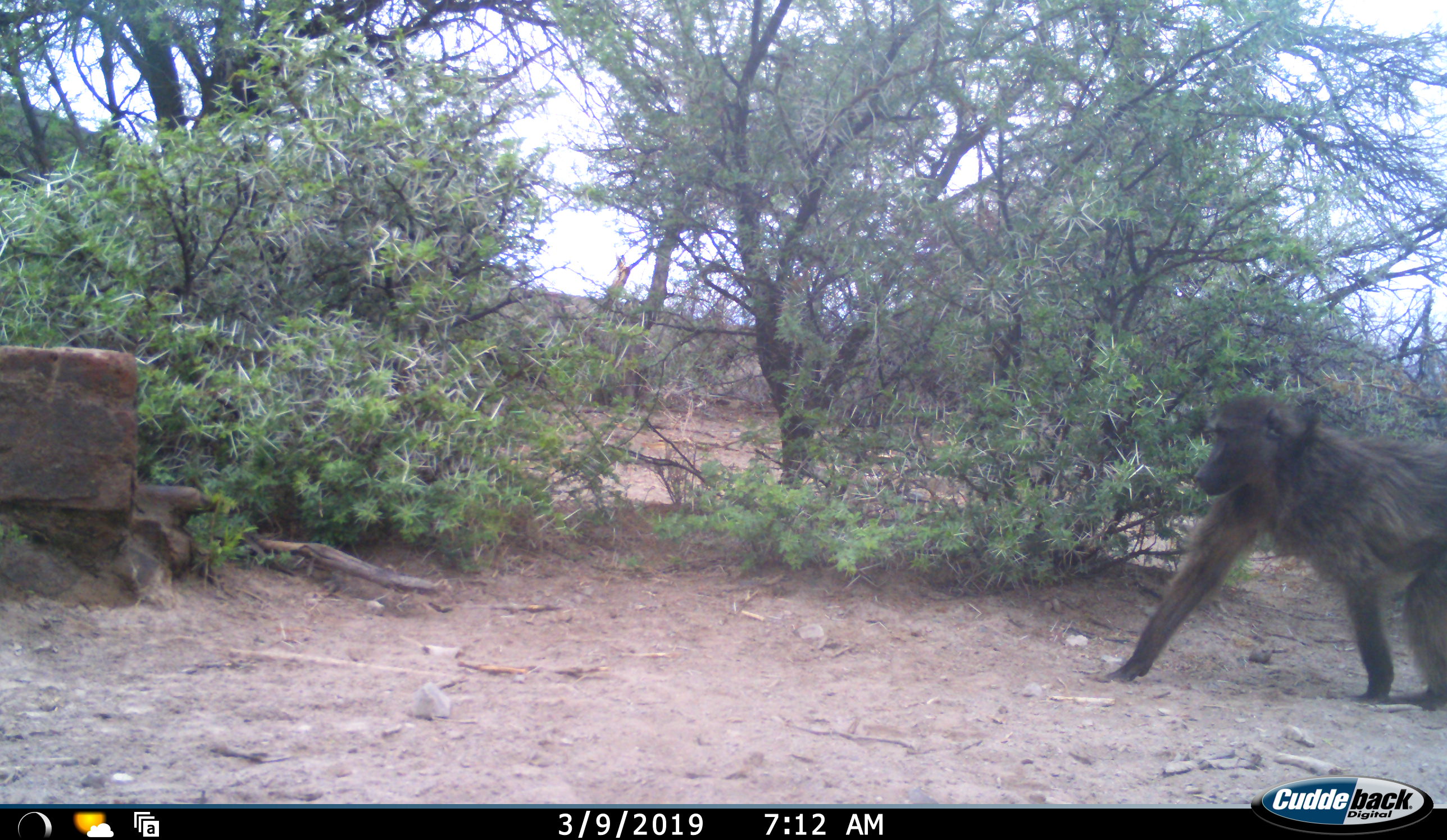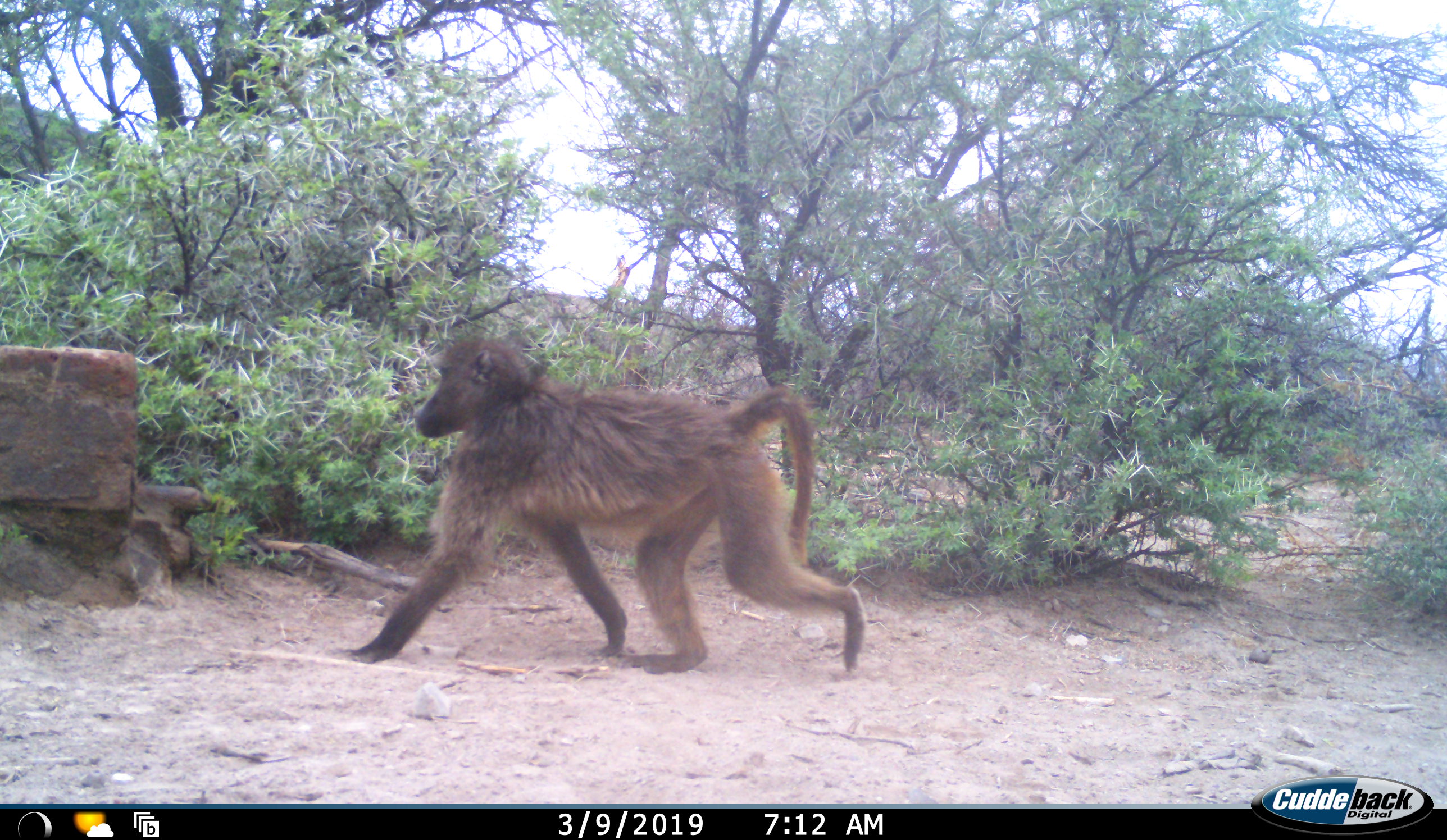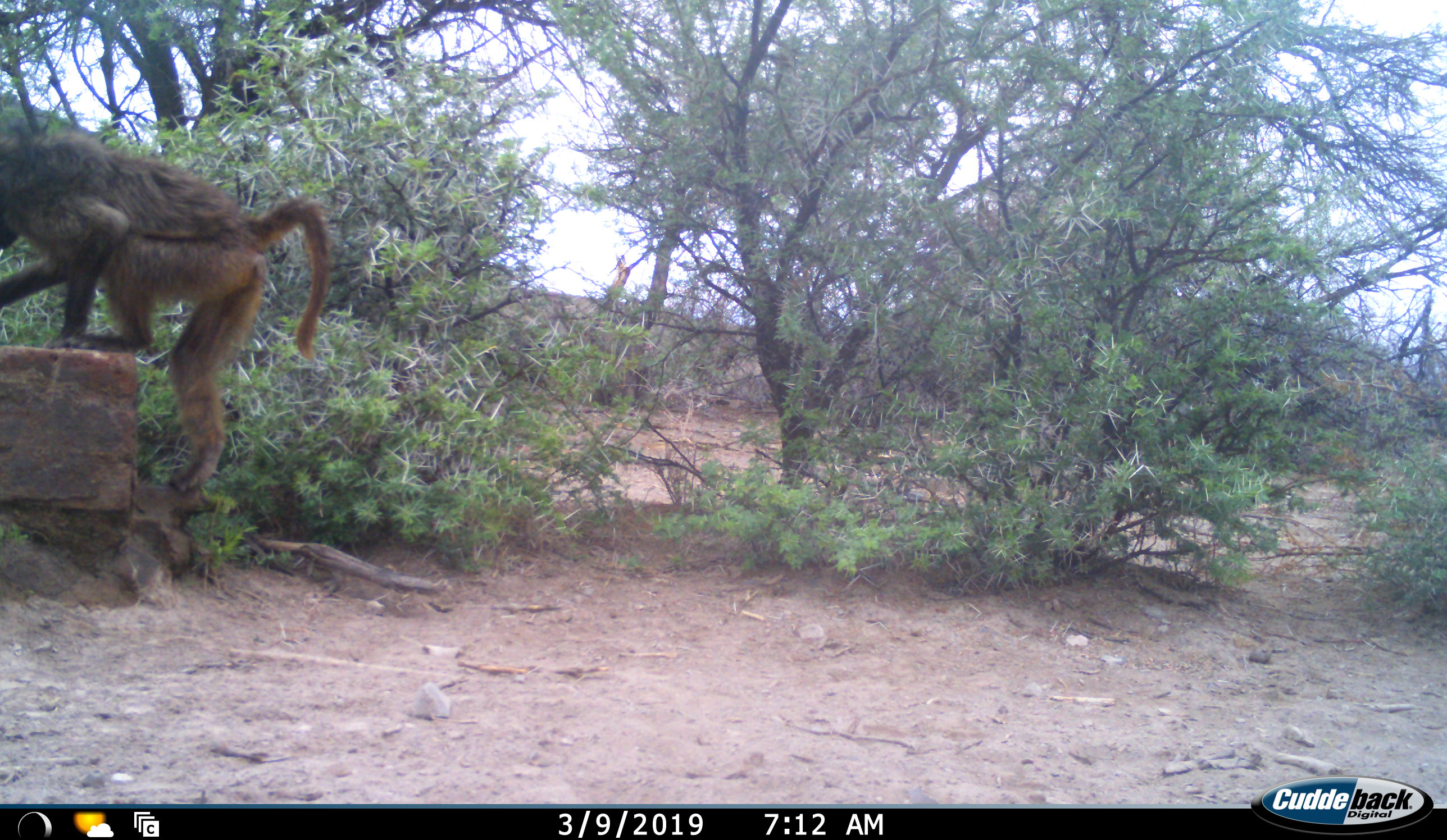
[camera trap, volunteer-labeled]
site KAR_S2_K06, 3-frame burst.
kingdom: Animalia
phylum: Chordata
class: Mammalia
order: Primates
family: Cercopithecidae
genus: Papio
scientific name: Papio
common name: baboon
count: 1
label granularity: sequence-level